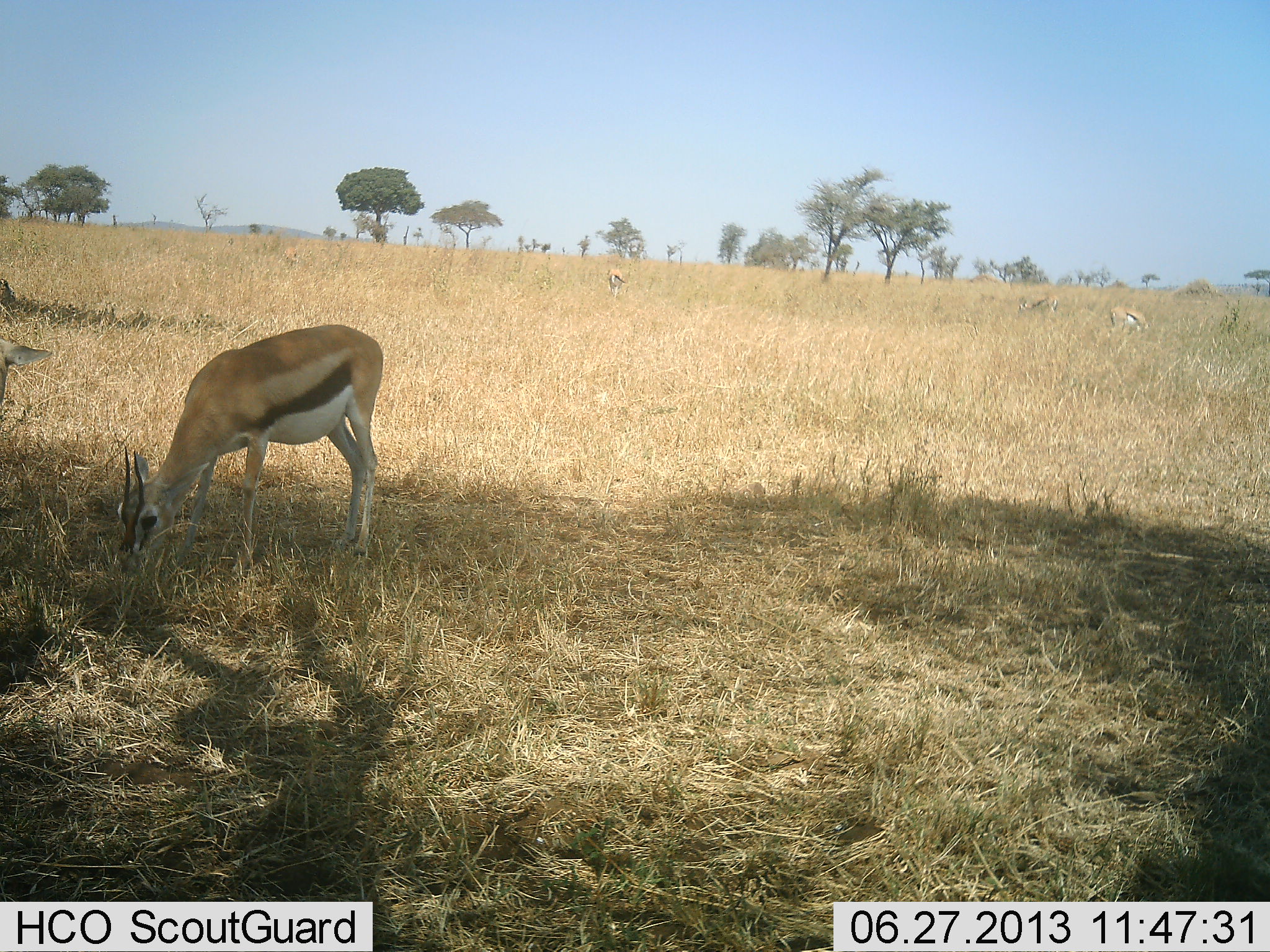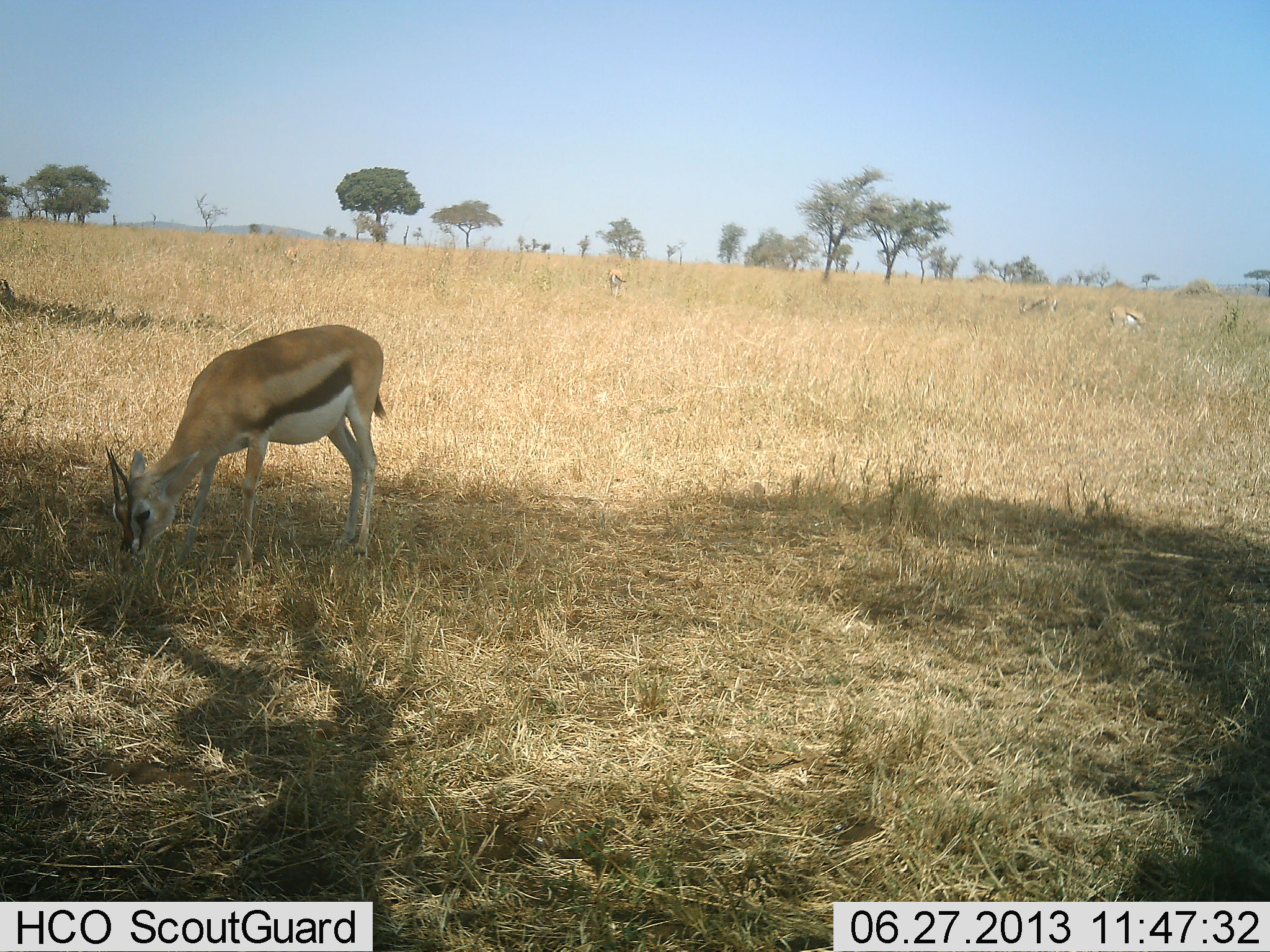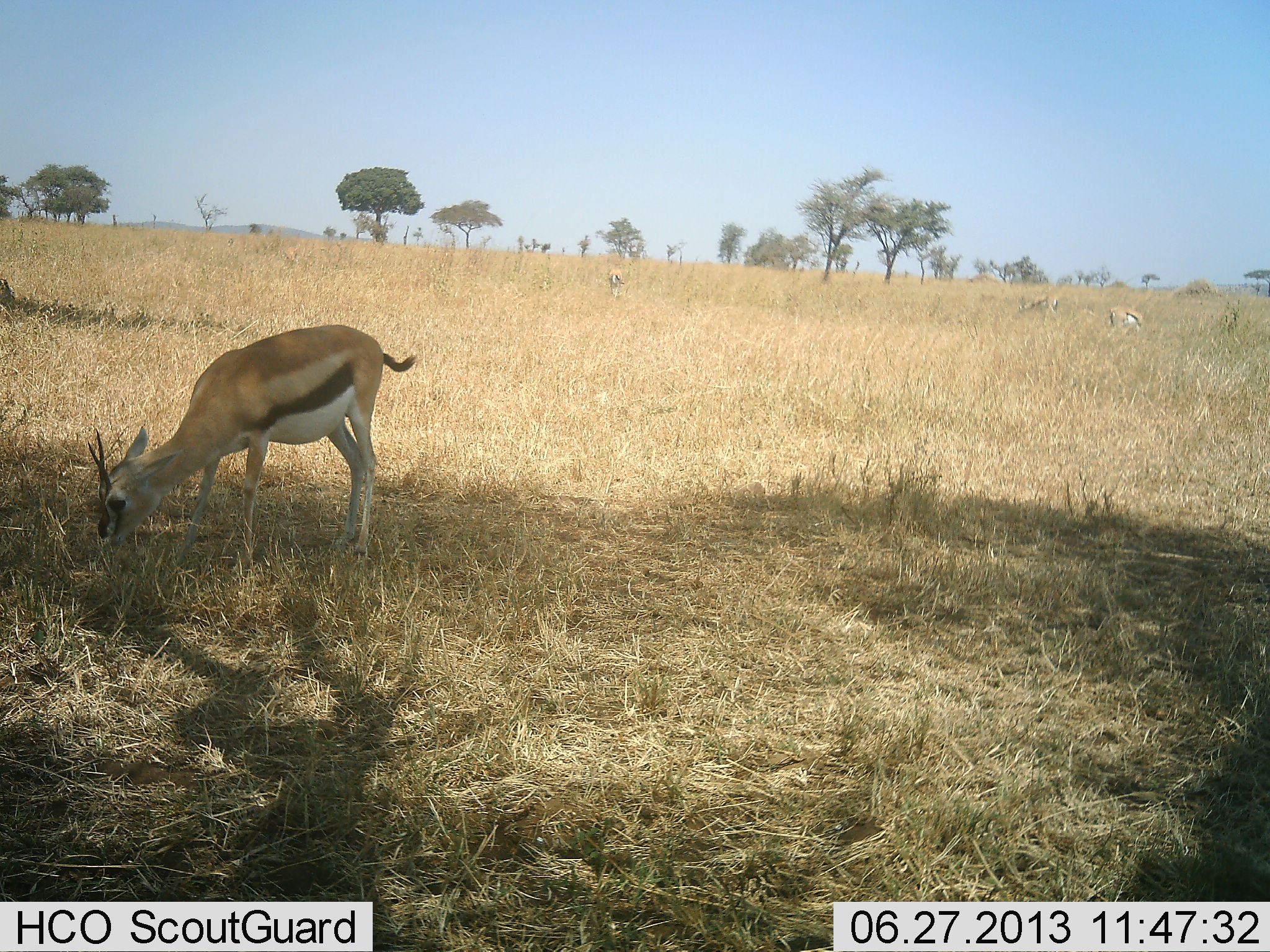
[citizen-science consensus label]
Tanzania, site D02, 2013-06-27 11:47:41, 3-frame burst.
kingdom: Animalia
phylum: Chordata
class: Mammalia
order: Artiodactyla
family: Bovidae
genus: Eudorcas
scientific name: Eudorcas thomsonii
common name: thomson's gazelle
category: gazellethomsons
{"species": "gazellethomsons (thomson's gazelle) (Eudorcas thomsonii)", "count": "4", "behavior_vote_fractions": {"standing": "50%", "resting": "0%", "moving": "0%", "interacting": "0%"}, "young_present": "0%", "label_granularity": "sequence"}